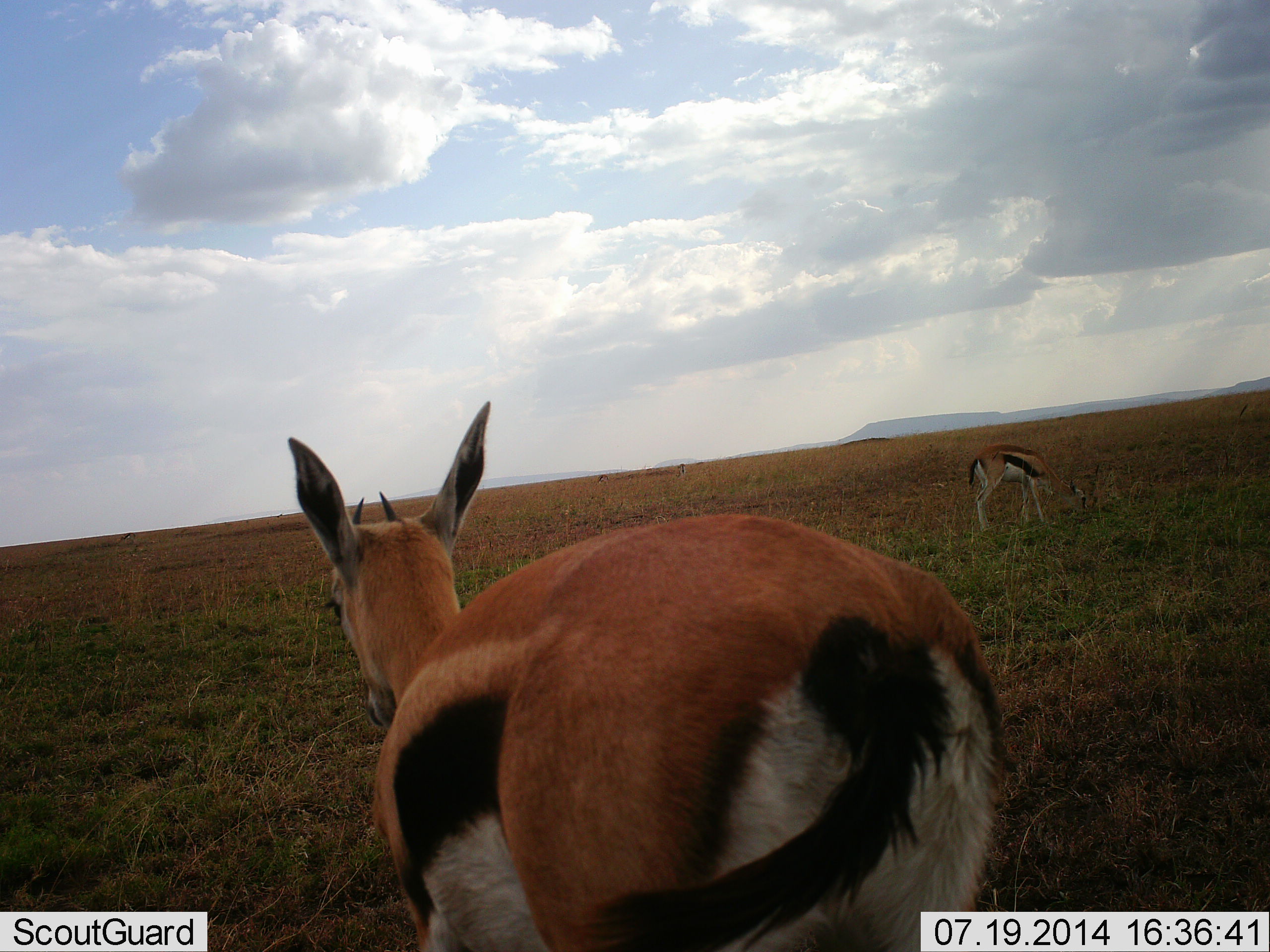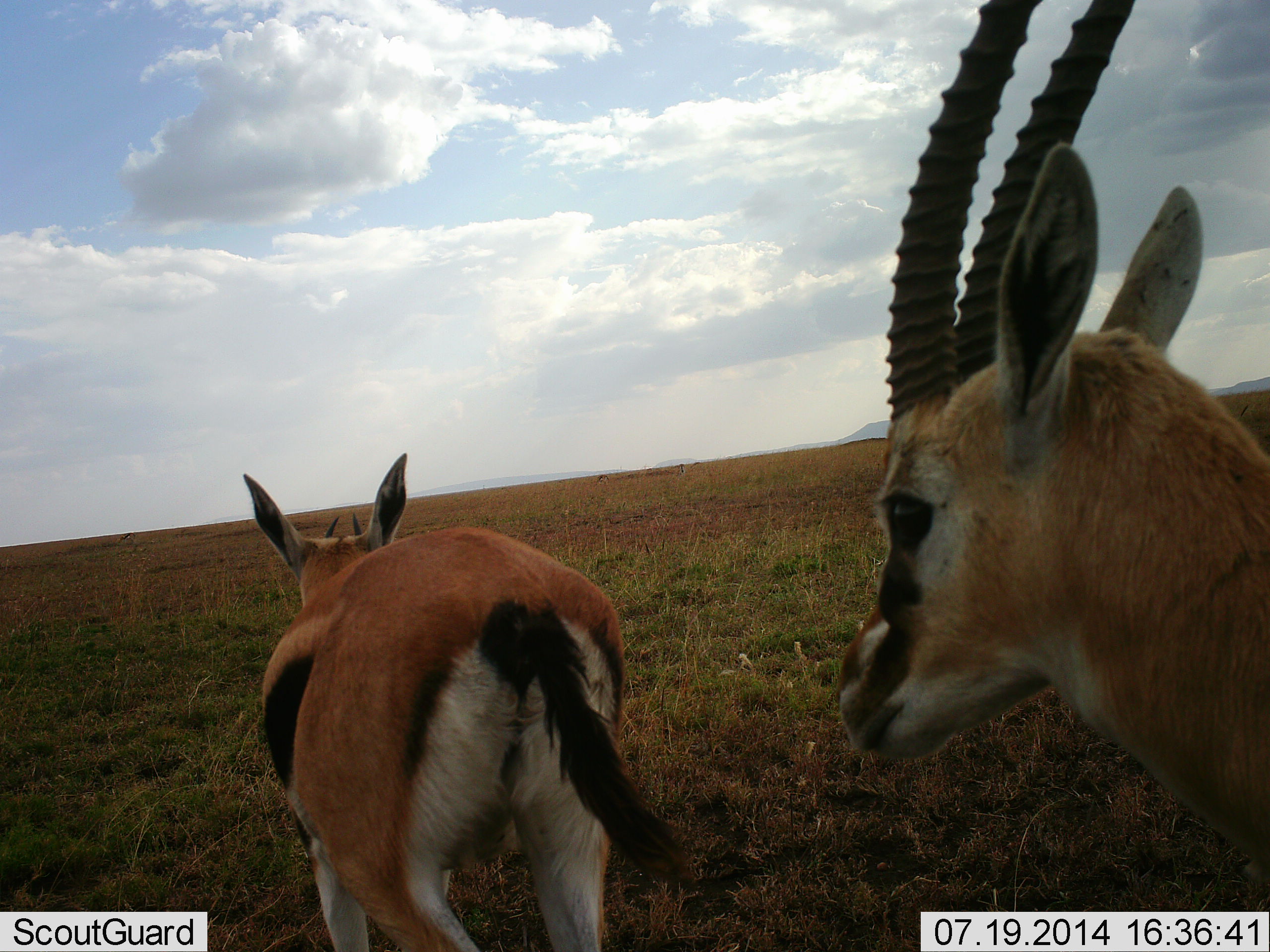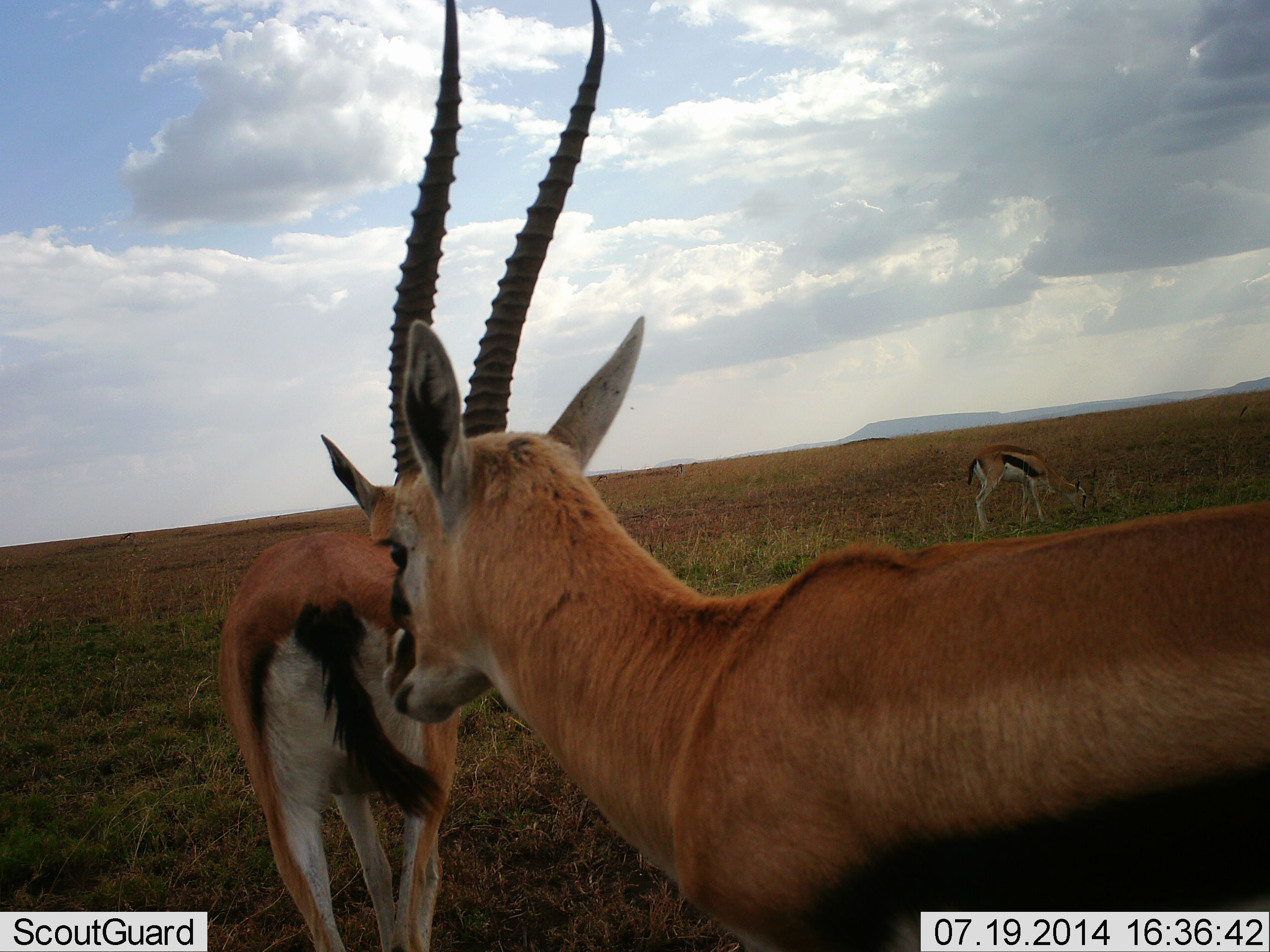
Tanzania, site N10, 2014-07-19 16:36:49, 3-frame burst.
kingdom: Animalia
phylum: Chordata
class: Mammalia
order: Artiodactyla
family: Bovidae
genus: Eudorcas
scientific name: Eudorcas thomsonii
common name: thomson's gazelle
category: gazellethomsons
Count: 3.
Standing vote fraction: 60%.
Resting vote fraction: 0%.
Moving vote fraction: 80%.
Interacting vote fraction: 0%.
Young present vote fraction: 0%.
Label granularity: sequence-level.